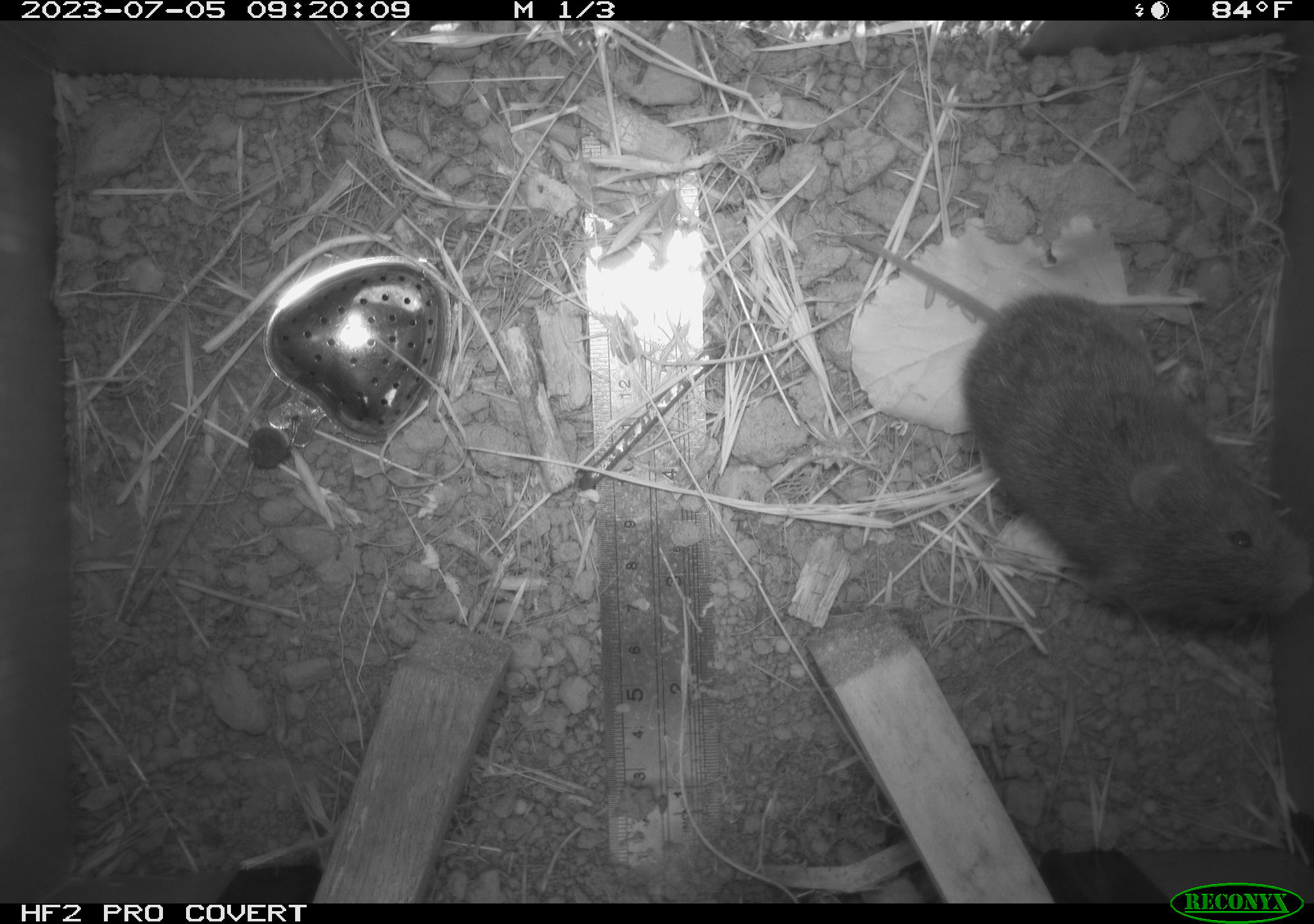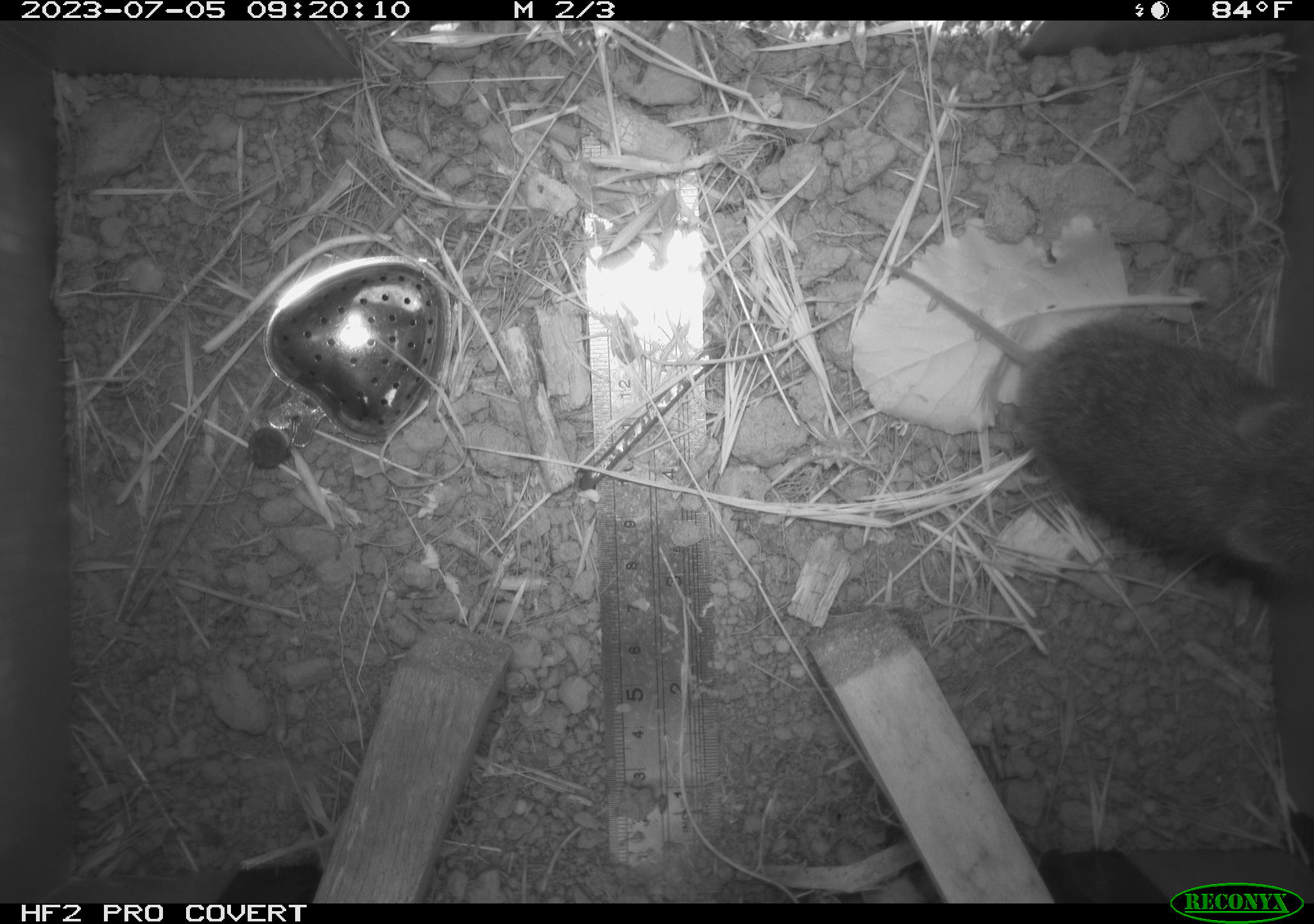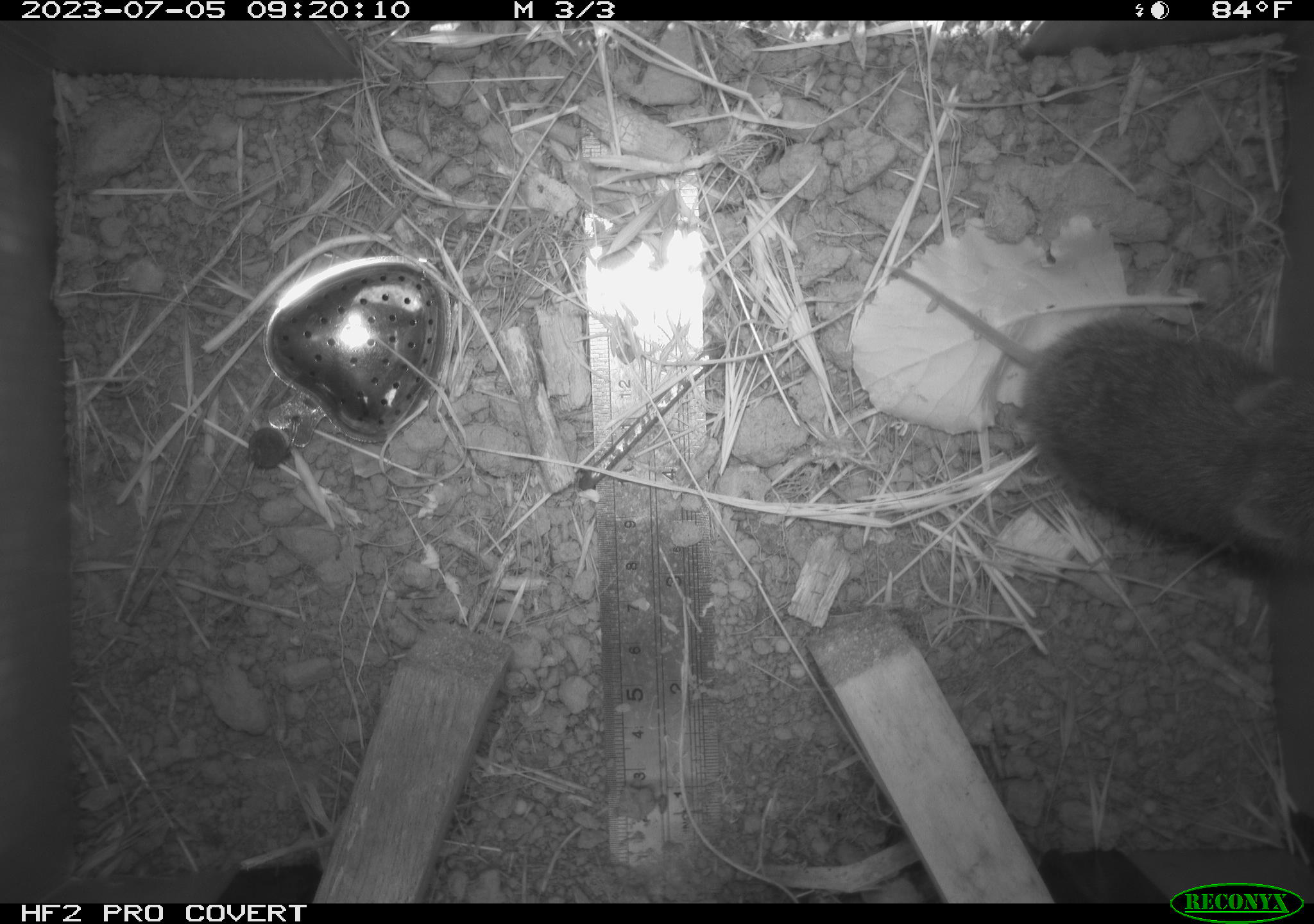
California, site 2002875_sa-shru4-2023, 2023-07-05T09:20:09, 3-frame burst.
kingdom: Animalia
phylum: Chordata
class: Mammalia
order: Rodentia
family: Cricetidae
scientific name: Arvicolinae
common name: voles, lemmings, and muskrats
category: arvicolinae subfamily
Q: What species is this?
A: Arvicolinae subfamily (voles, lemmings, and muskrats) (Arvicolinae).